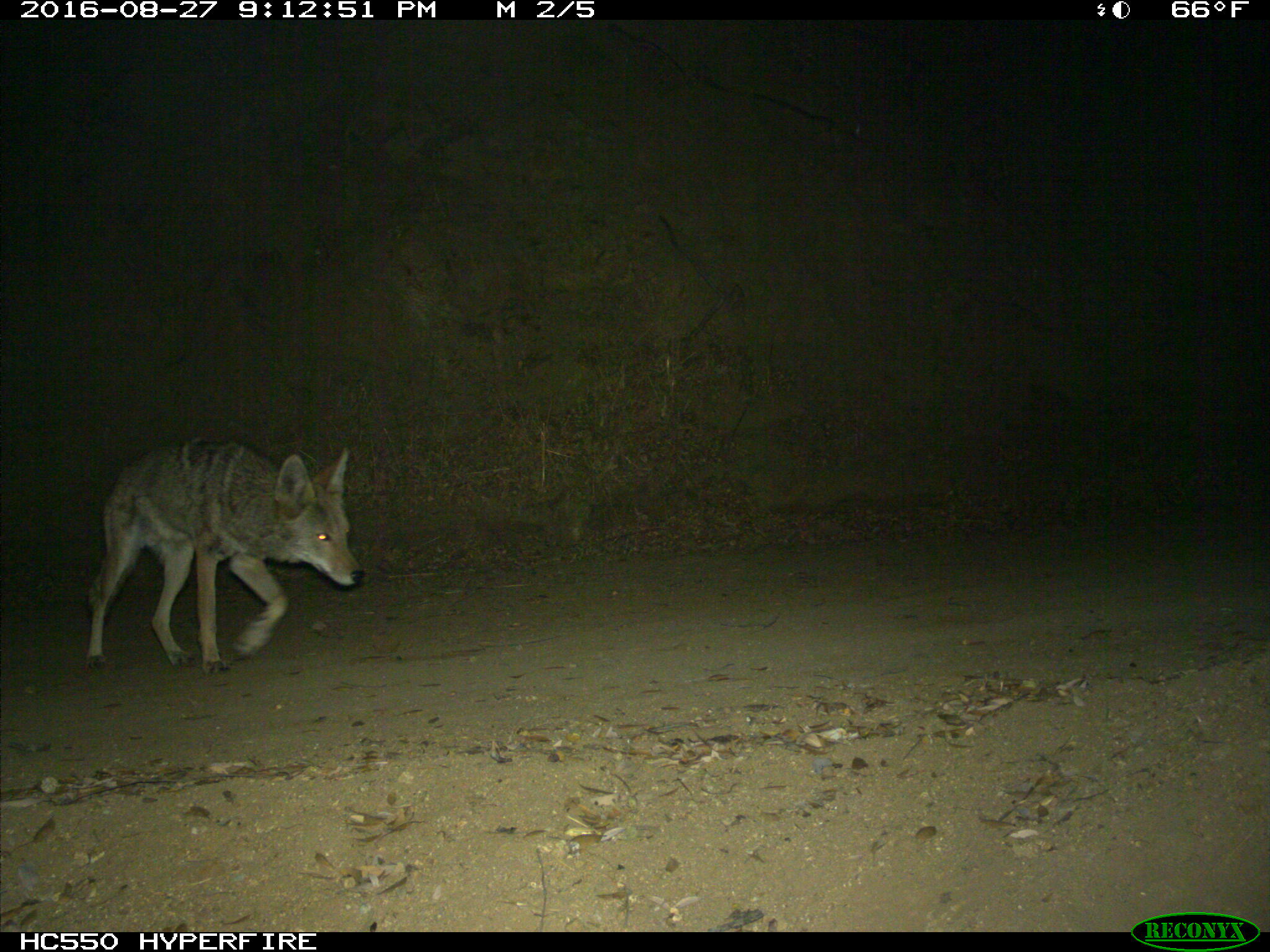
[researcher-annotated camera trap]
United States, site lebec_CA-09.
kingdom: Animalia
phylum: Chordata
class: Mammalia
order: Carnivora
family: Canidae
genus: Canis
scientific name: Canis latrans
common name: coyote